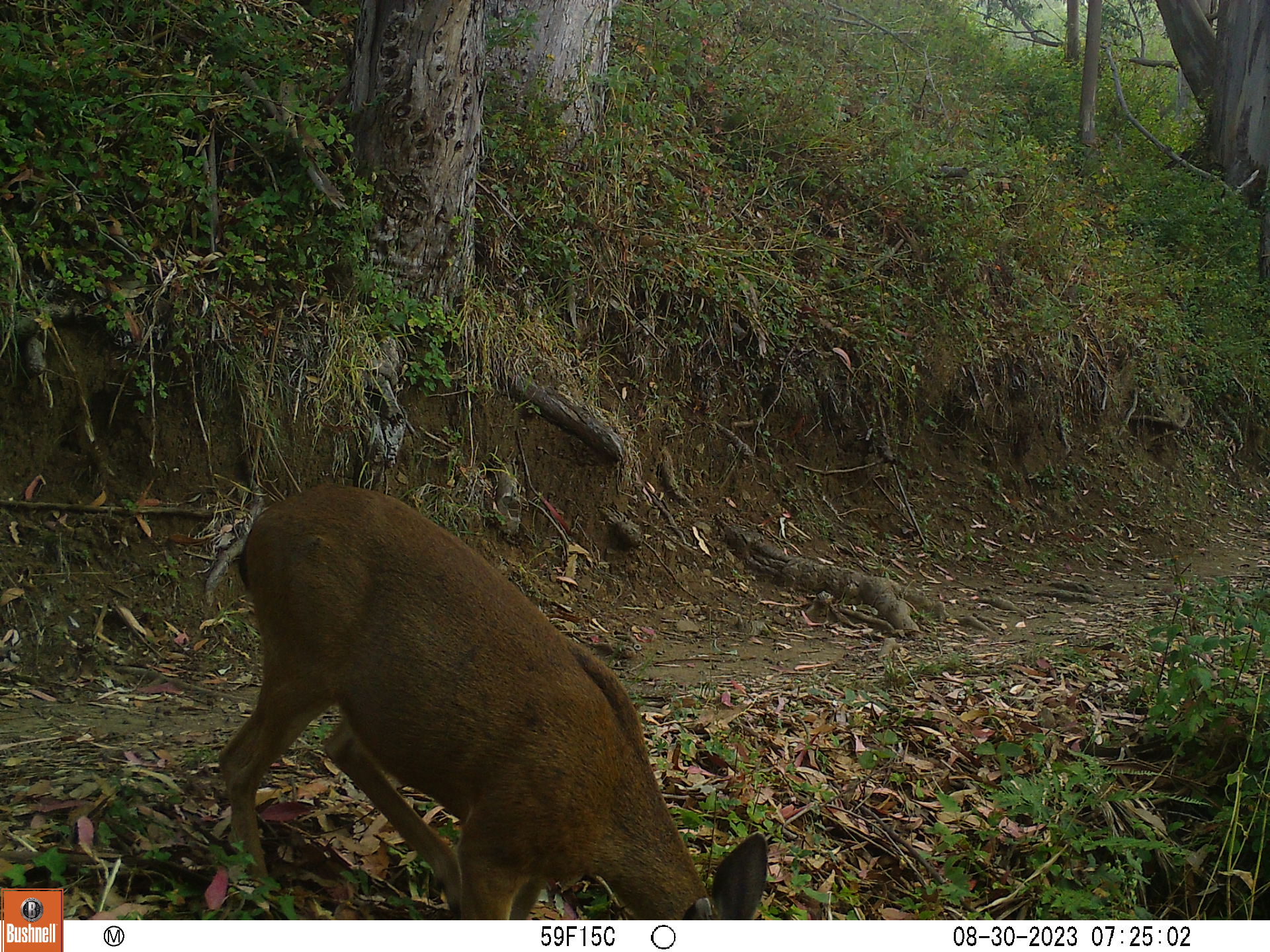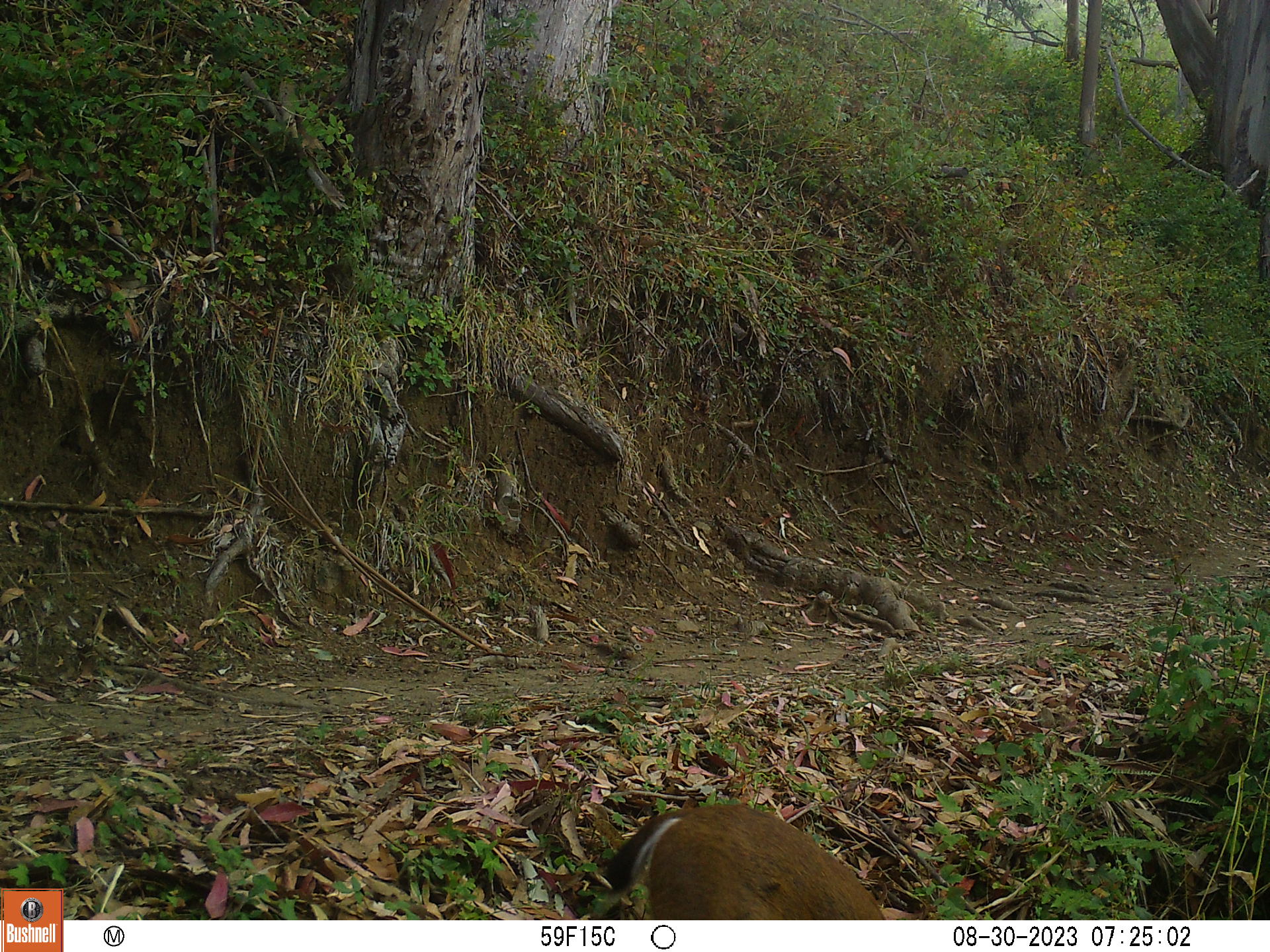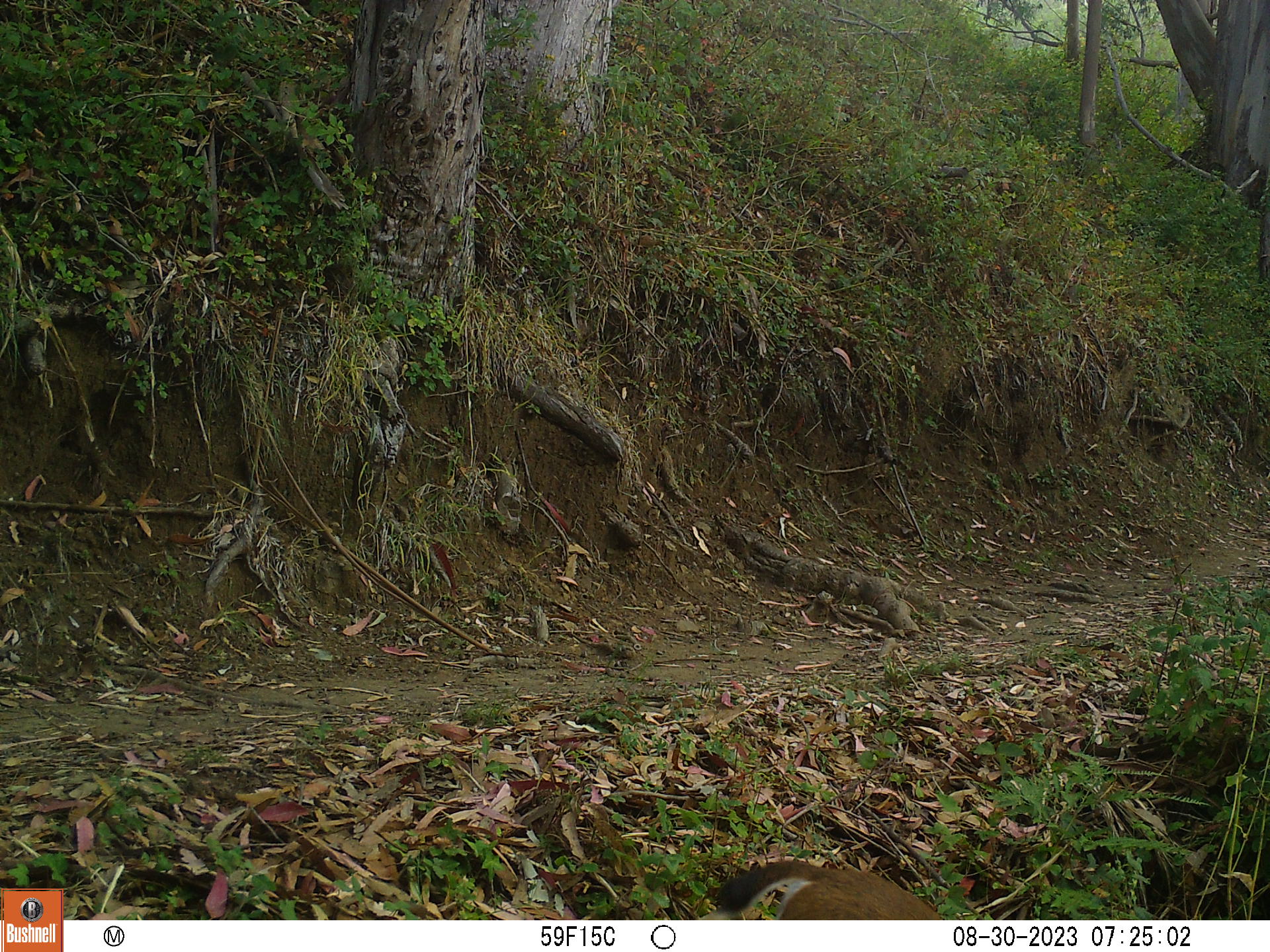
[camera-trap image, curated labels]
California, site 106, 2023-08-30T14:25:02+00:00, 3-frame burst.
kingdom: Animalia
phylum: Chordata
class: Mammalia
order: Artiodactyla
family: Cervidae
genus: Odocoileus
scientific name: Odocoileus hemionus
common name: mule deer